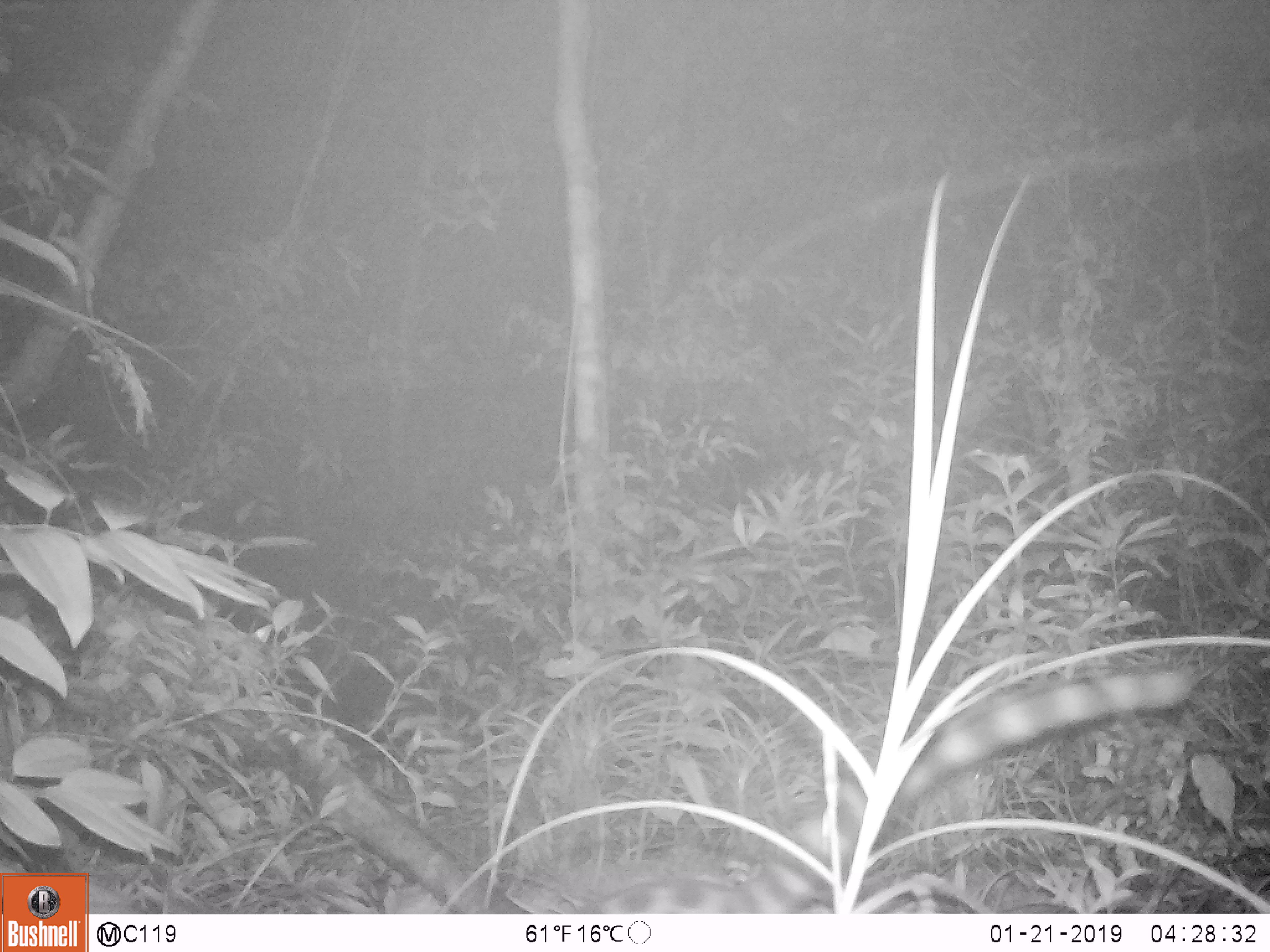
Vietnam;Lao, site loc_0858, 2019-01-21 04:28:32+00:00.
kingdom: Animalia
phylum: Chordata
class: Mammalia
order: Carnivora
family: Prionodontidae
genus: Prionodon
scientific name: Prionodon pardicolor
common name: spotted linsang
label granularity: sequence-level